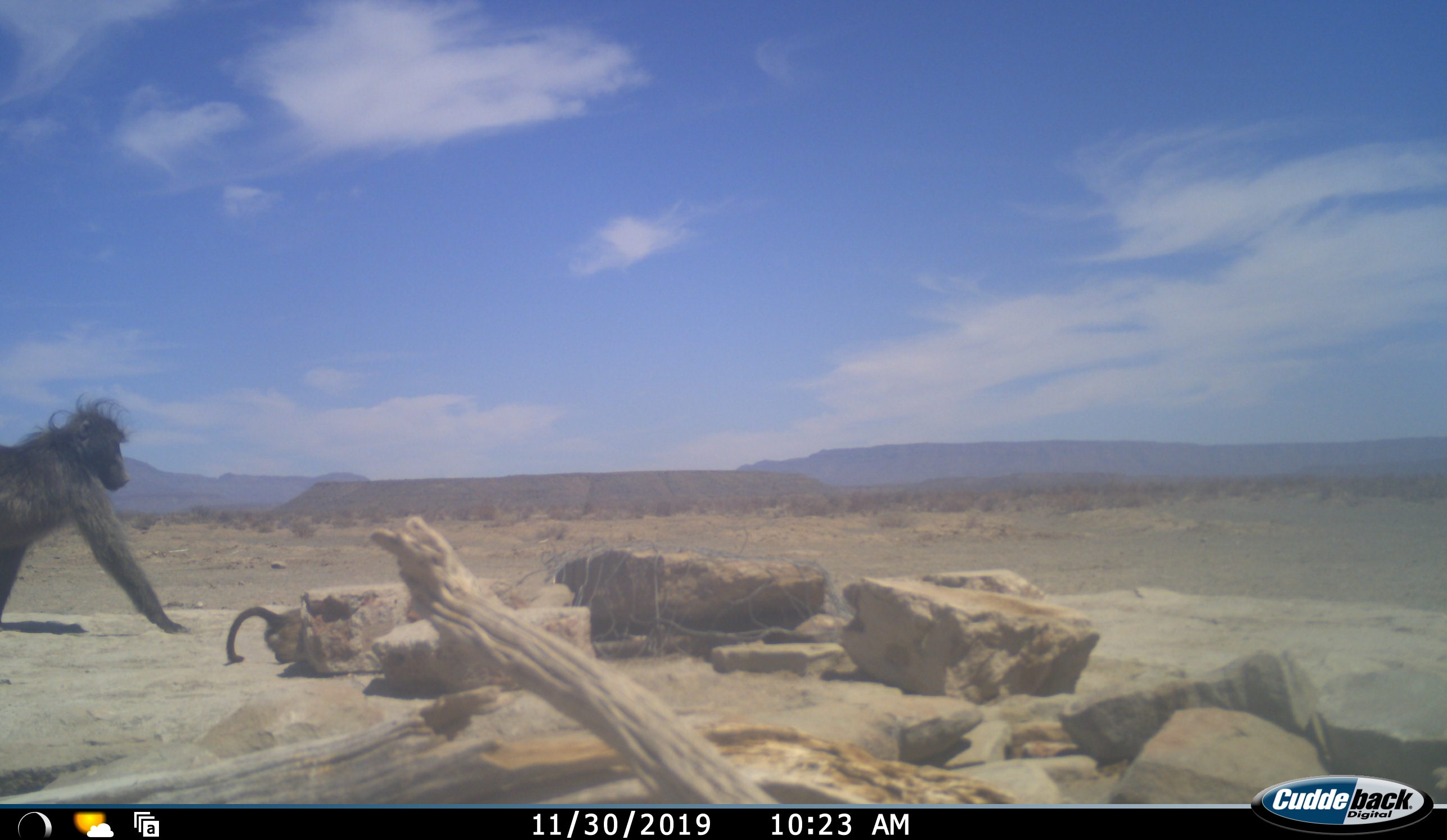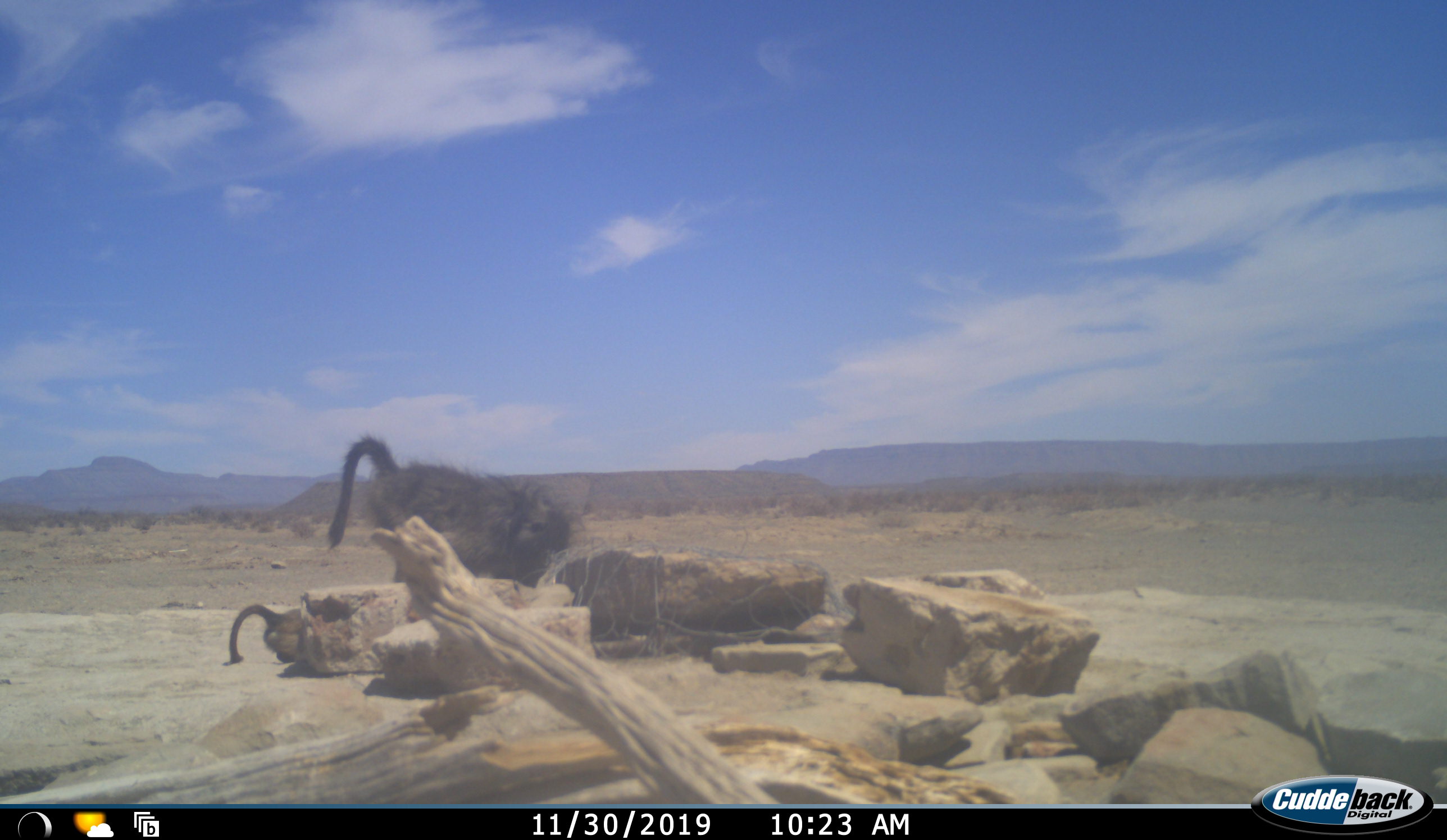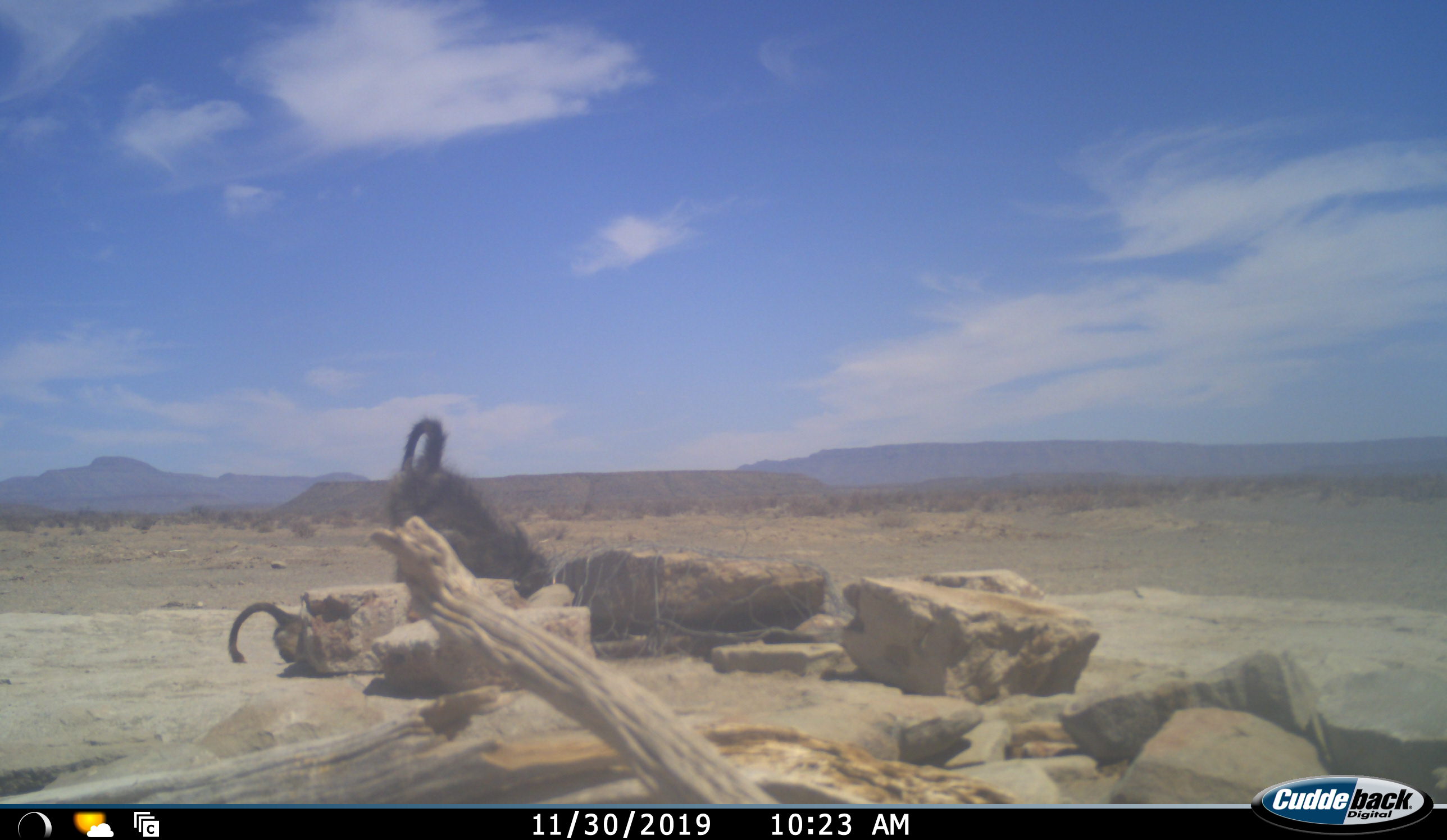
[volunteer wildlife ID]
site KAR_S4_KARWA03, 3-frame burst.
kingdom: Animalia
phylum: Chordata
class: Mammalia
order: Primates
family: Cercopithecidae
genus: Papio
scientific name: Papio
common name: baboon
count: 2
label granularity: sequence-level